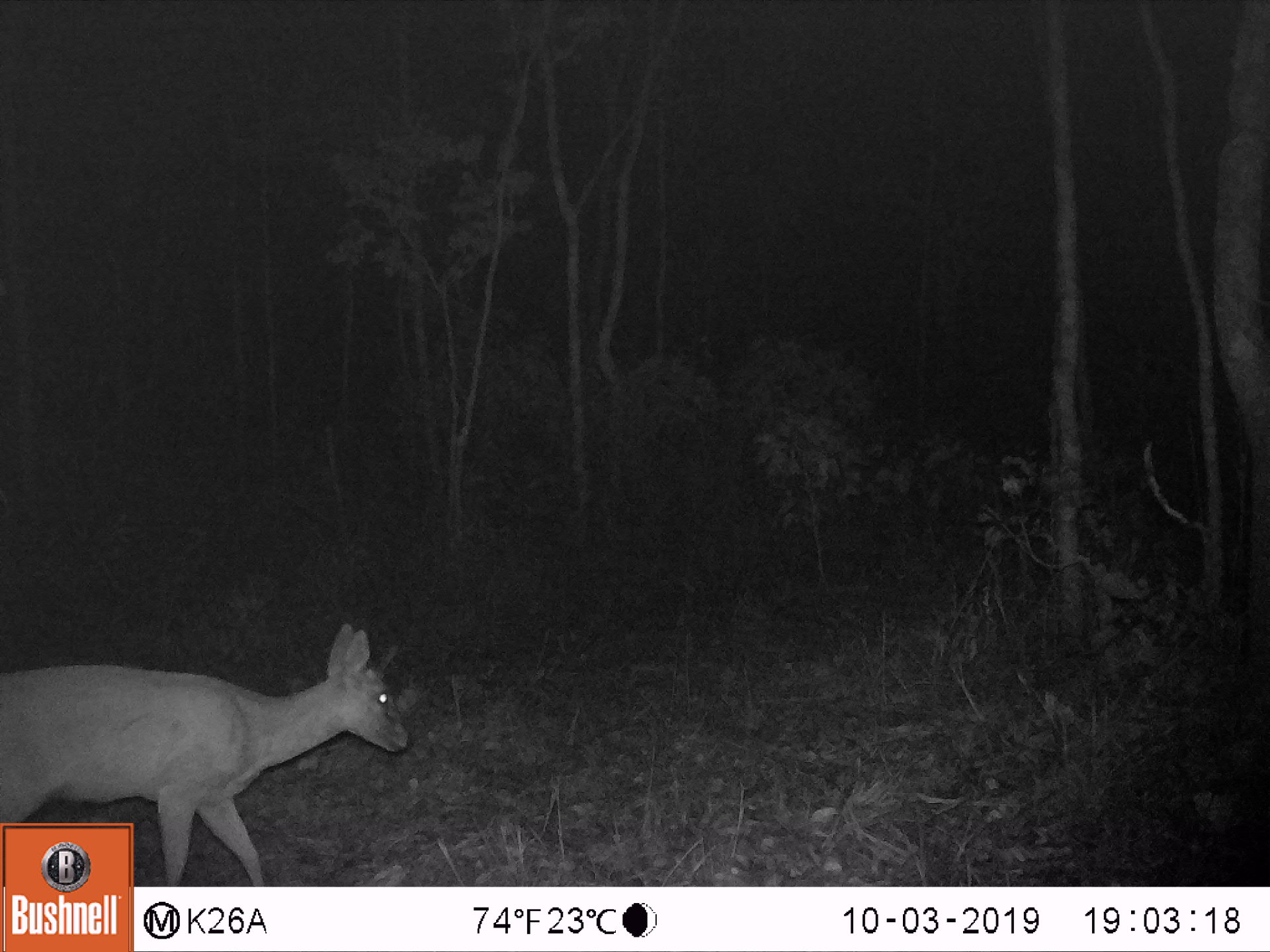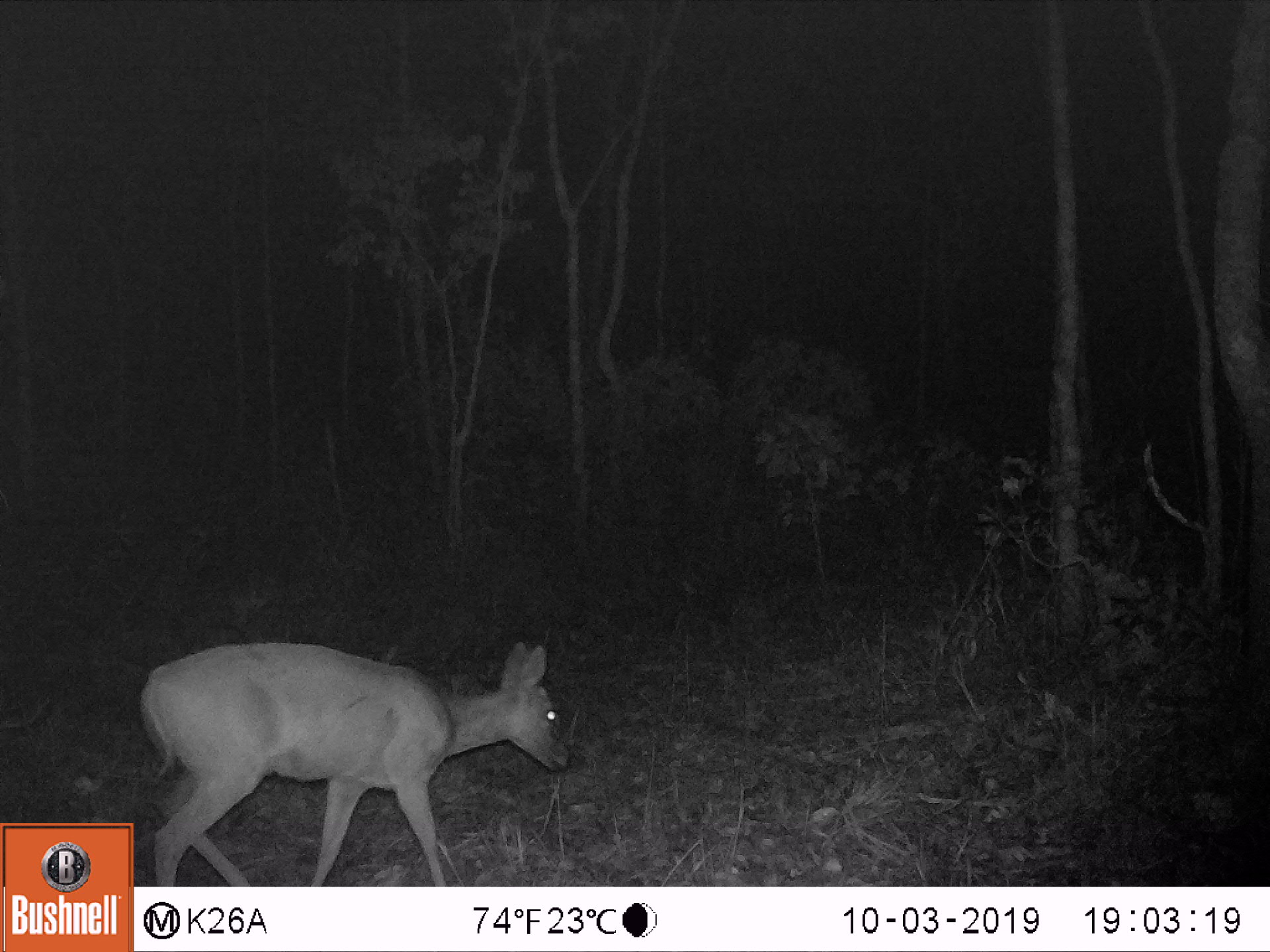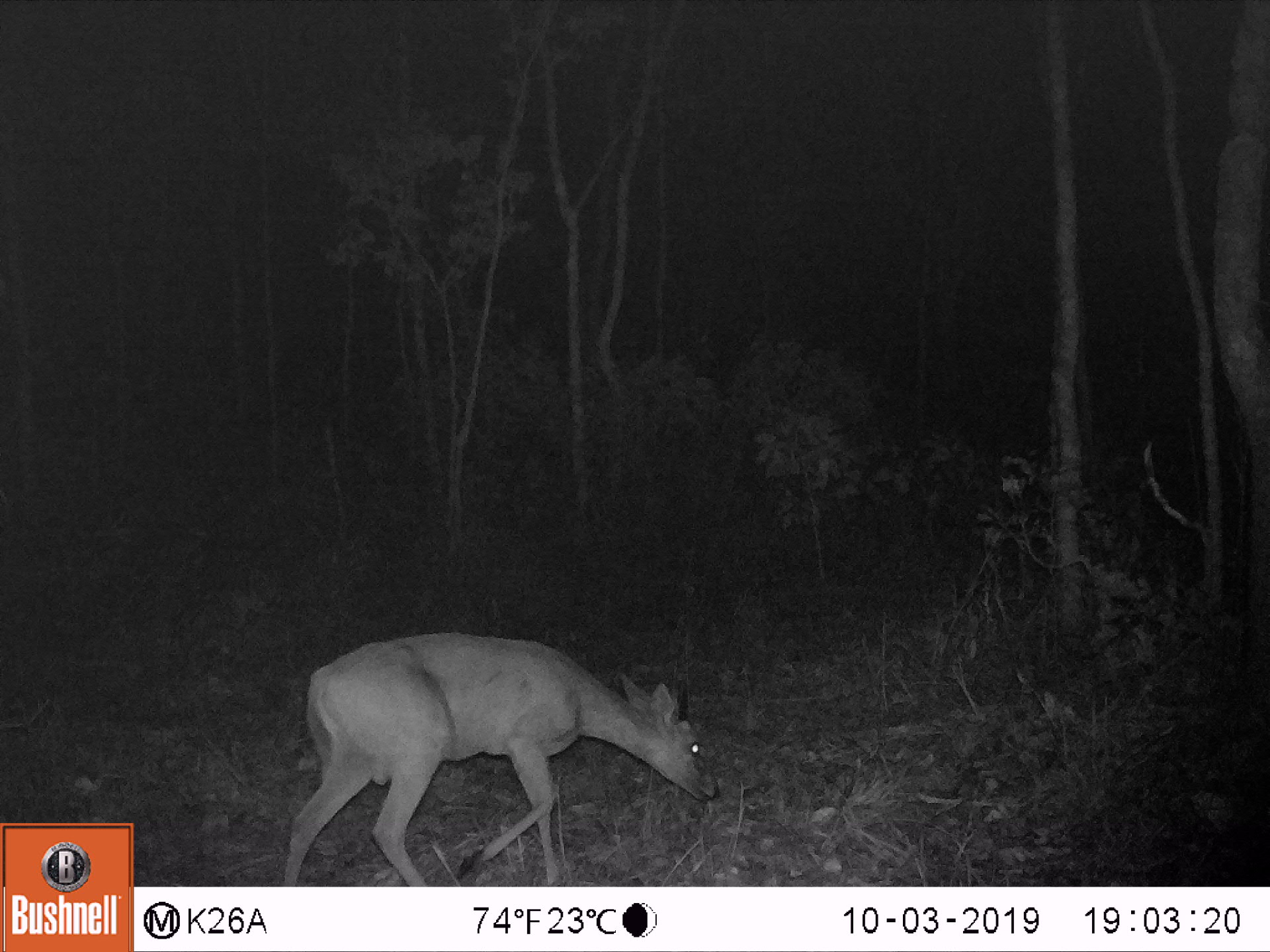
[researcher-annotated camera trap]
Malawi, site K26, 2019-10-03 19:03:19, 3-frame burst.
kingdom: Animalia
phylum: Chordata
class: Mammalia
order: Artiodactyla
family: Bovidae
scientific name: Antilopinae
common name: small antelope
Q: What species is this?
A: Small antelope (Antilopinae).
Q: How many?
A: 1.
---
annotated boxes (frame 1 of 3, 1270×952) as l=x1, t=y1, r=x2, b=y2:
small antelope: l=3, t=622, r=416, b=817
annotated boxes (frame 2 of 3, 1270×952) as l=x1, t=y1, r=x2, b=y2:
small antelope: l=137, t=638, r=579, b=885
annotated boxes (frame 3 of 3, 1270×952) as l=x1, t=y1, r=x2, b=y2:
small antelope: l=284, t=631, r=723, b=883